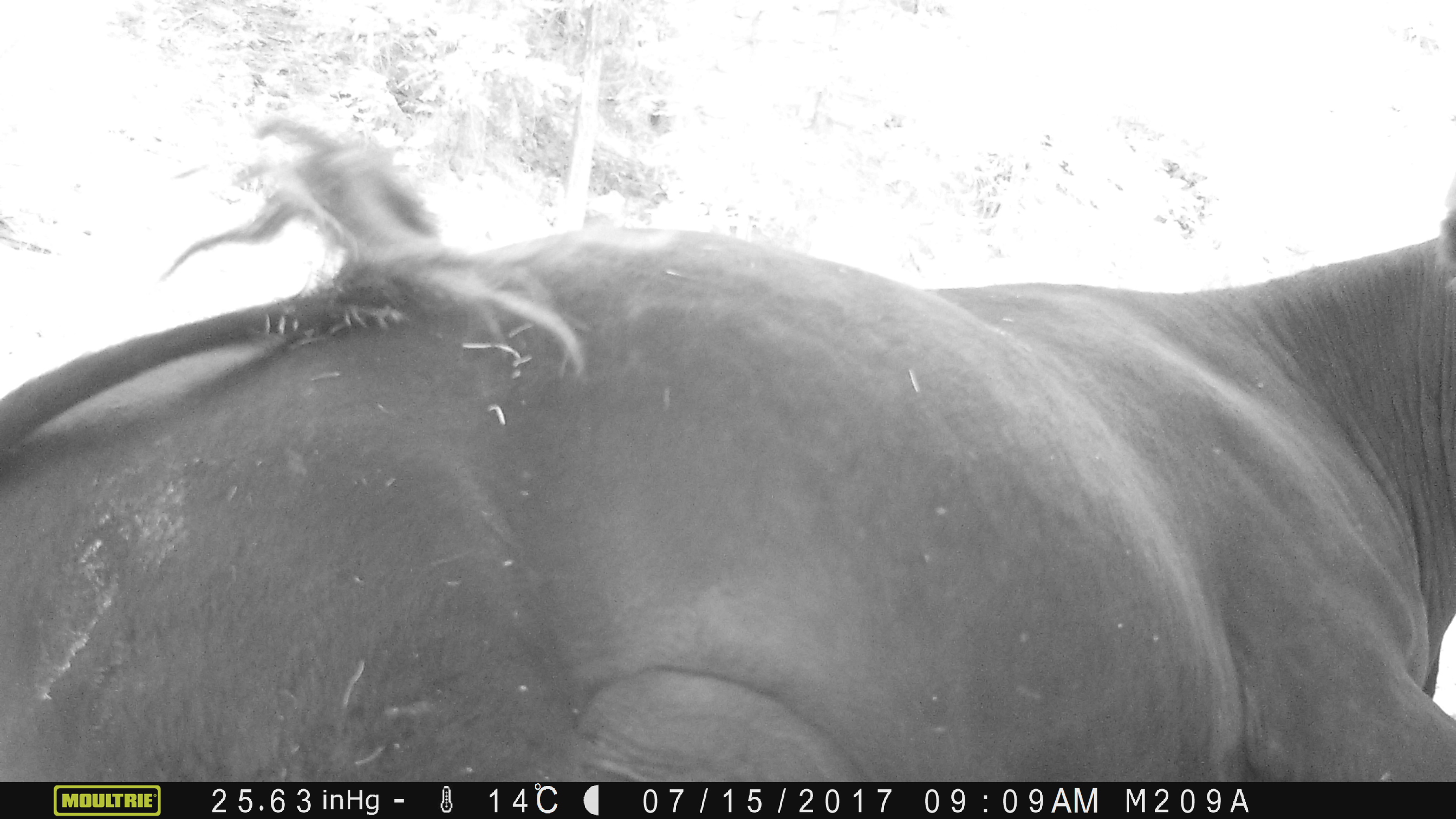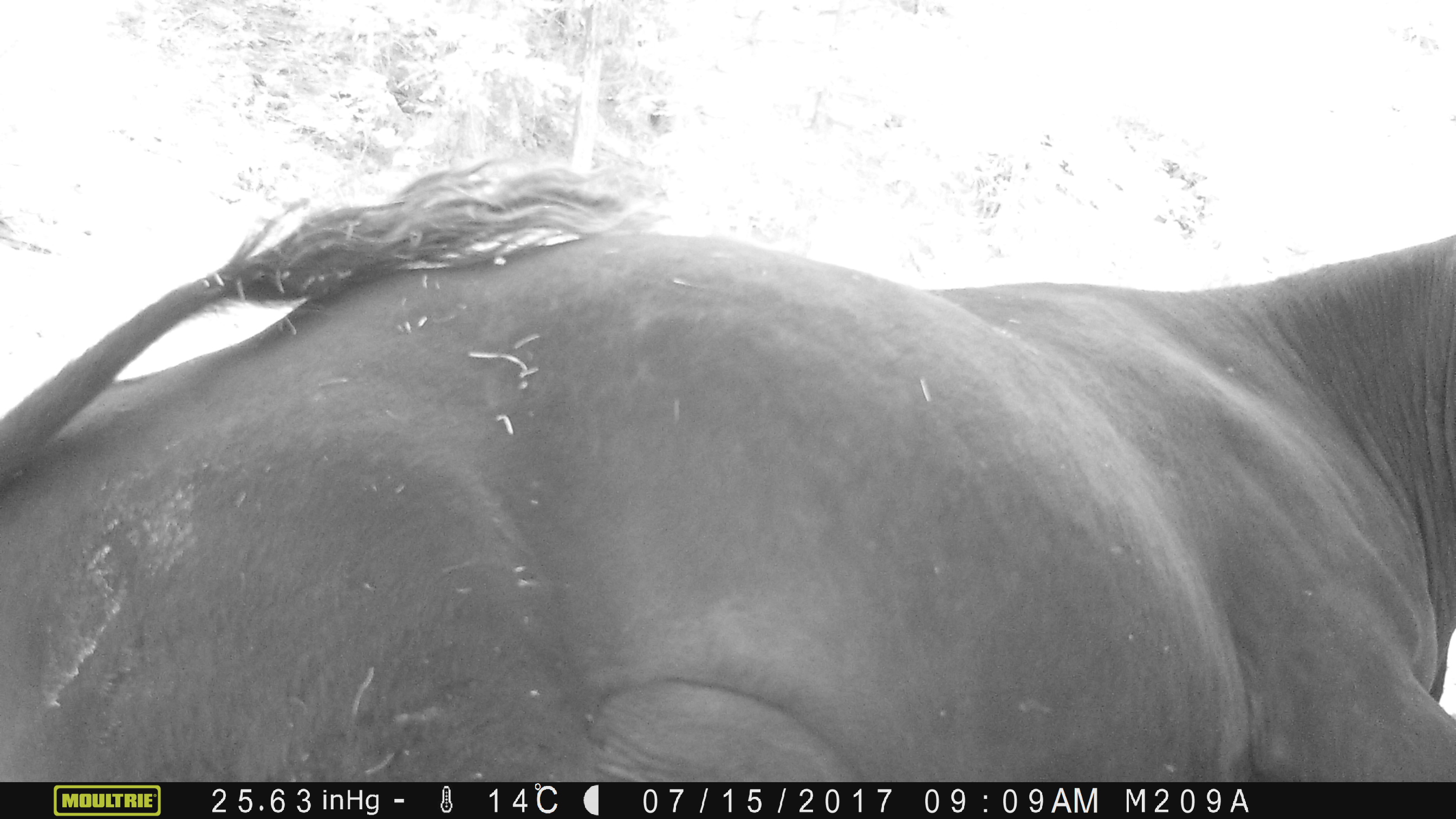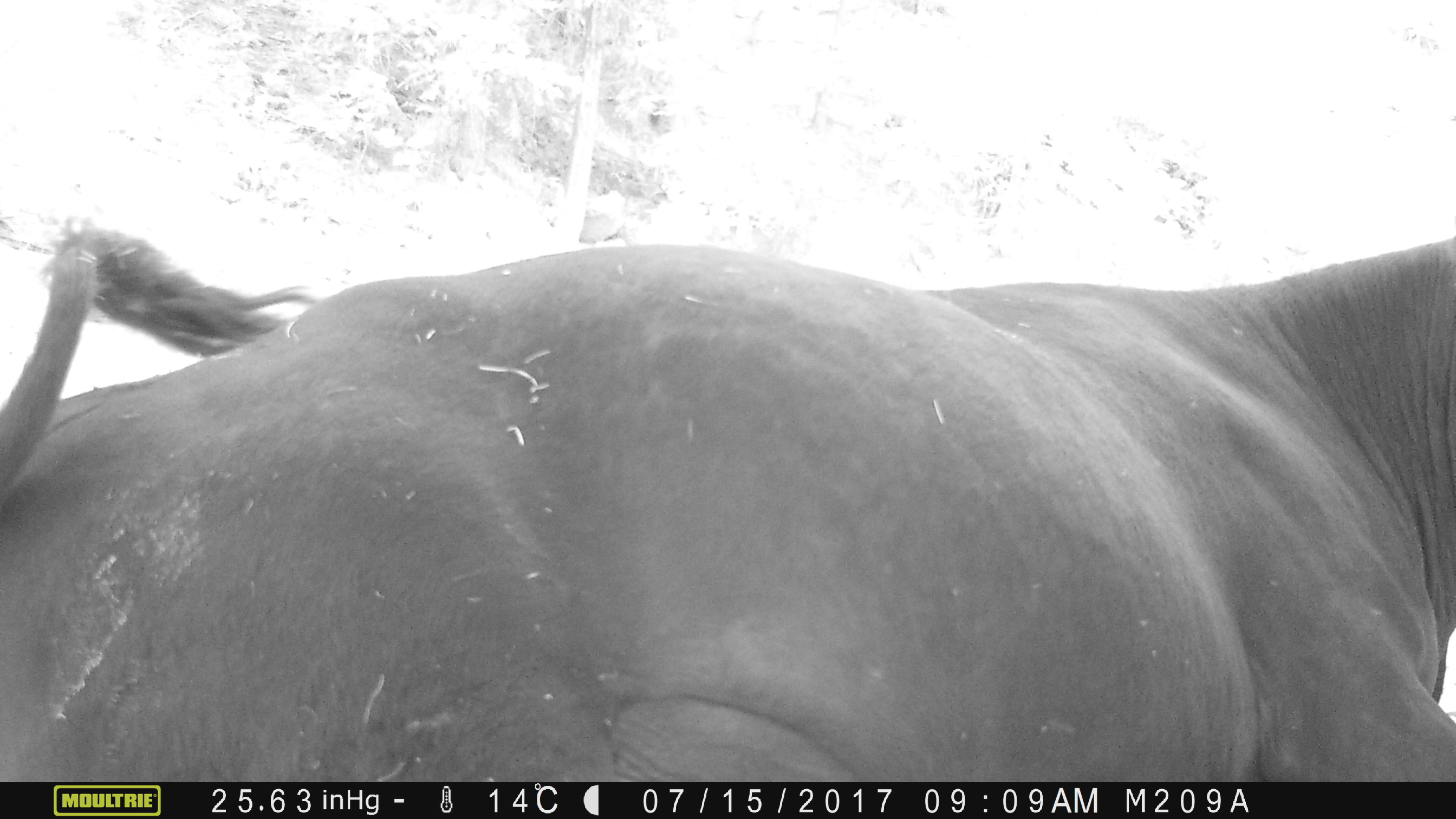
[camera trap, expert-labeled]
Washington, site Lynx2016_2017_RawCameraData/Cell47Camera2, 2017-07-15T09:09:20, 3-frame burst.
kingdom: Animalia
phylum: Chordata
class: Mammalia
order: Artiodactyla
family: Bovidae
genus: Bos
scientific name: Bos taurus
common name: domestic cattle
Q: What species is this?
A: Domestic cattle (Bos taurus).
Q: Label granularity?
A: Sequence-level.